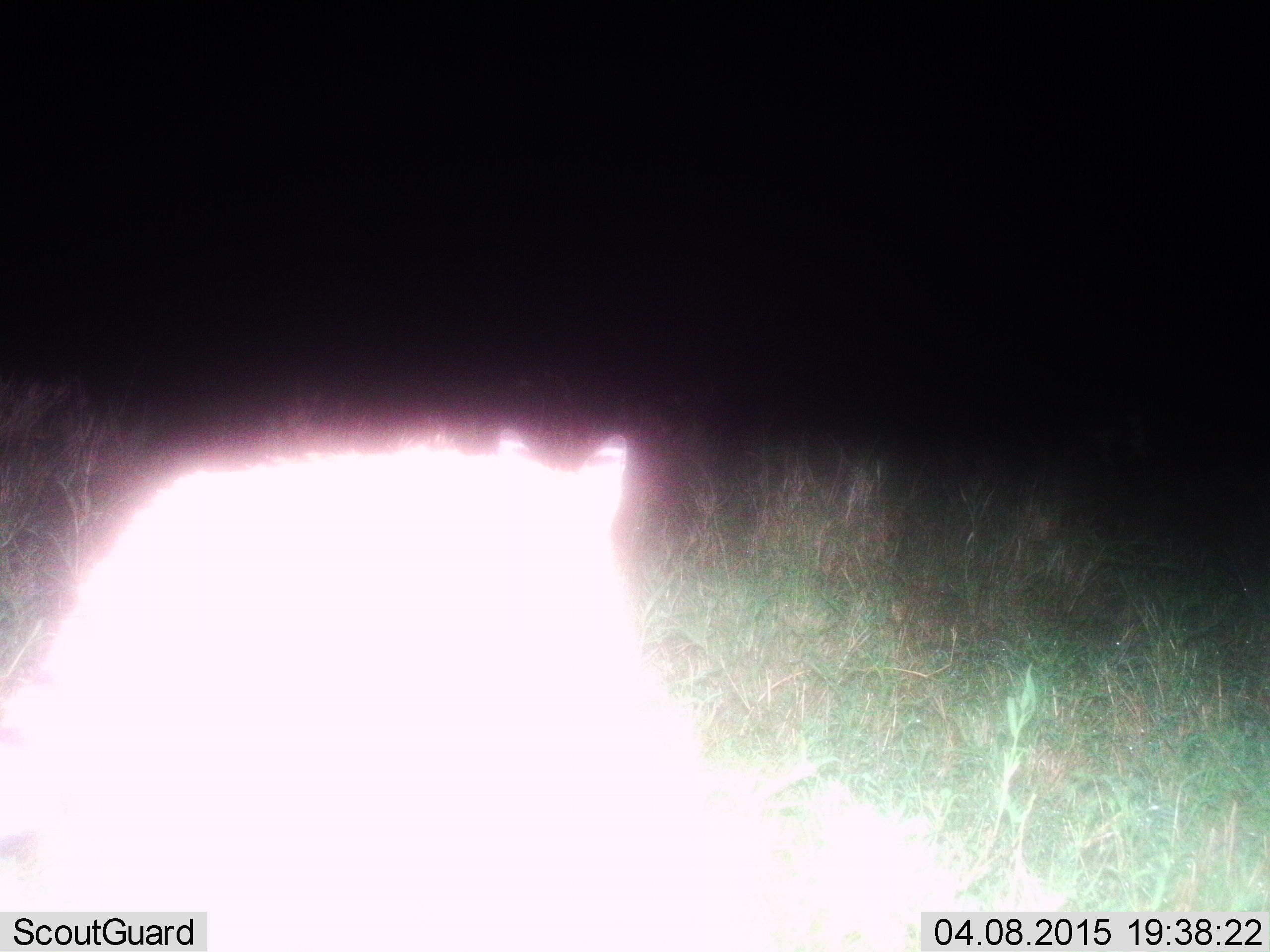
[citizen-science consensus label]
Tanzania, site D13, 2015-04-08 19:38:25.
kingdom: Animalia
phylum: Chordata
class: Mammalia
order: Carnivora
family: Felidae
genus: Leptailurus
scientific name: Leptailurus serval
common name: serval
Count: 1.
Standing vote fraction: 25%.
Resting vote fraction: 0%.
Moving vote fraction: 75%.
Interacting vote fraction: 0%.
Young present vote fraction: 0%.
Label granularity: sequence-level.